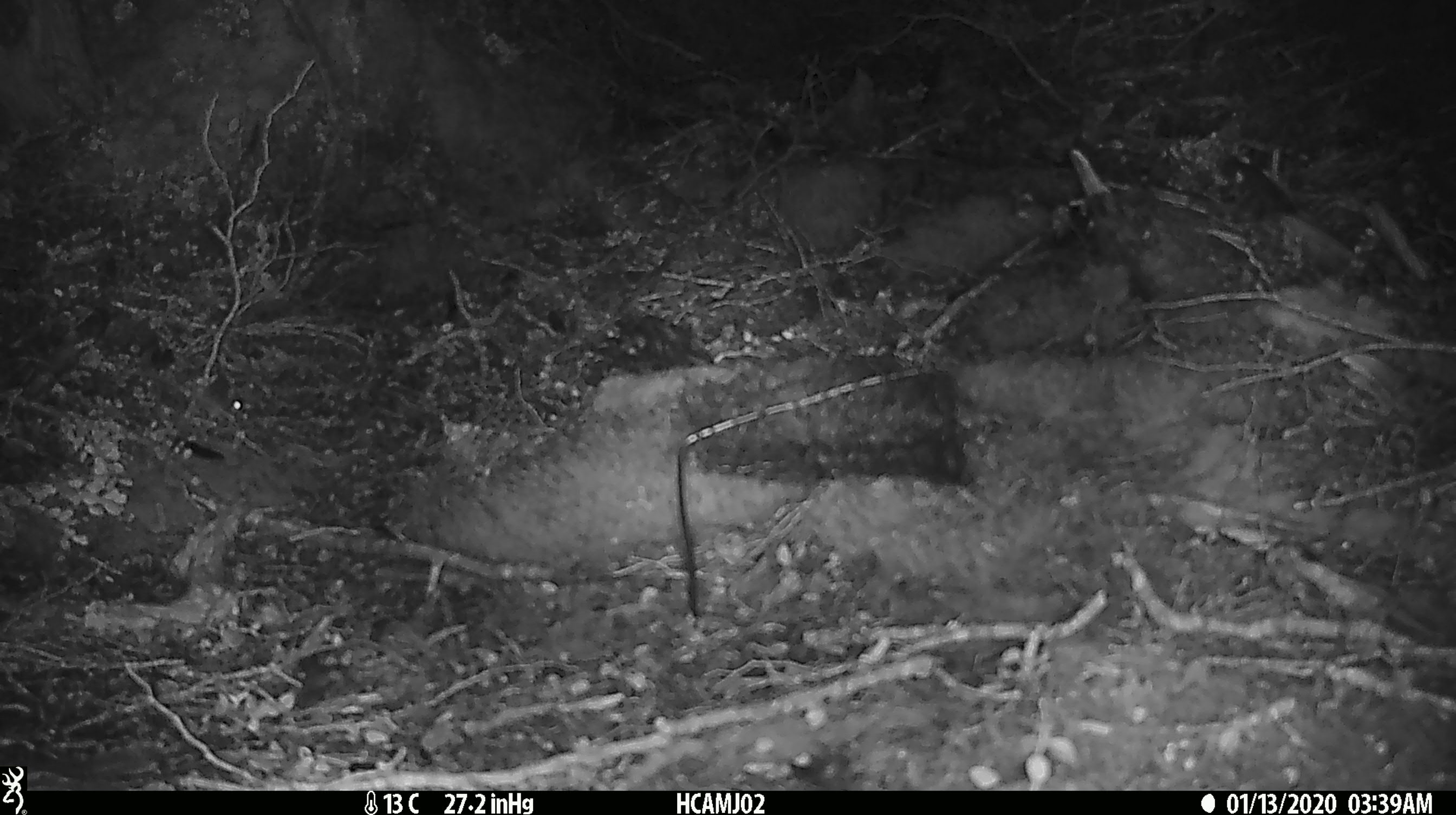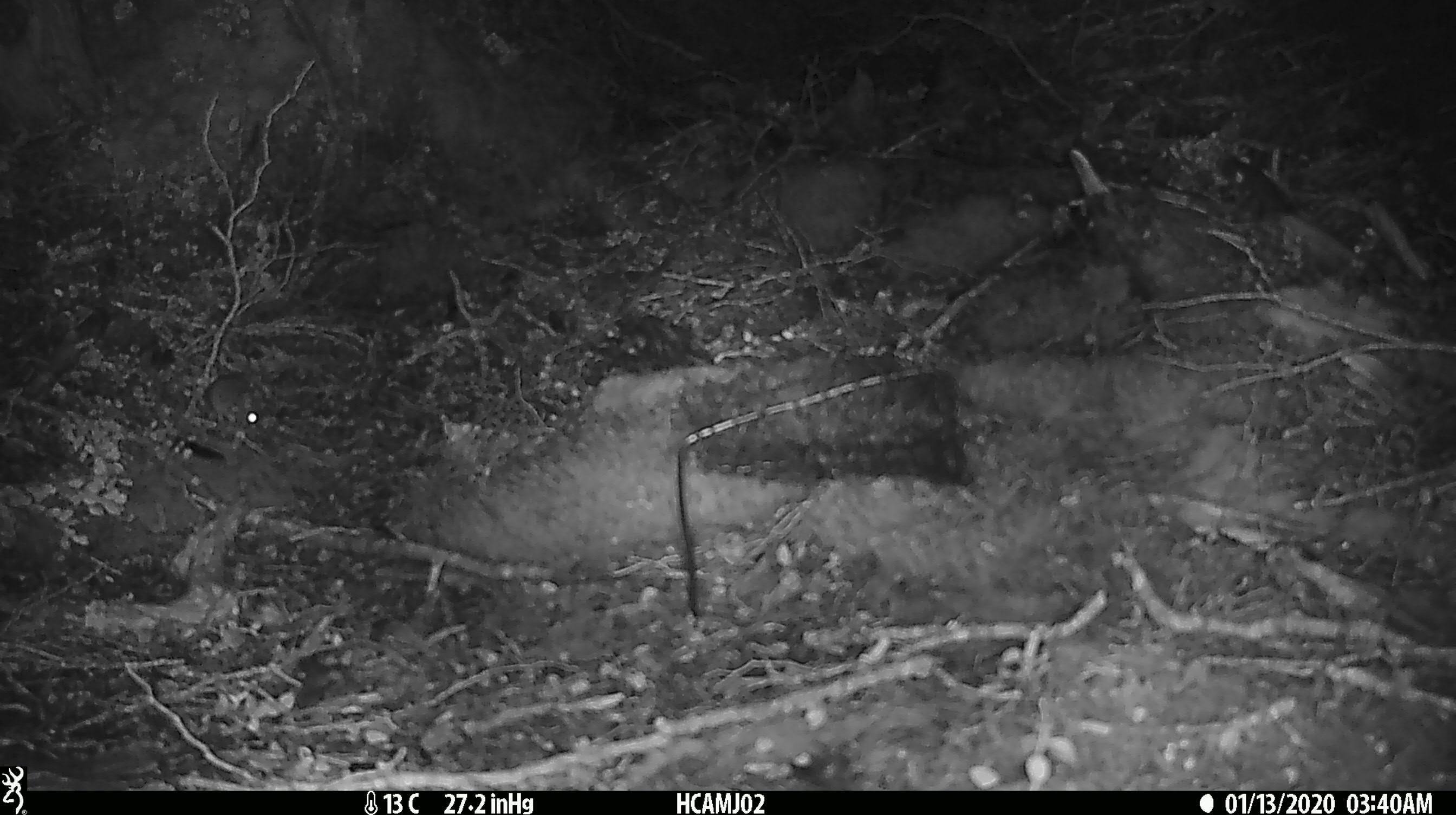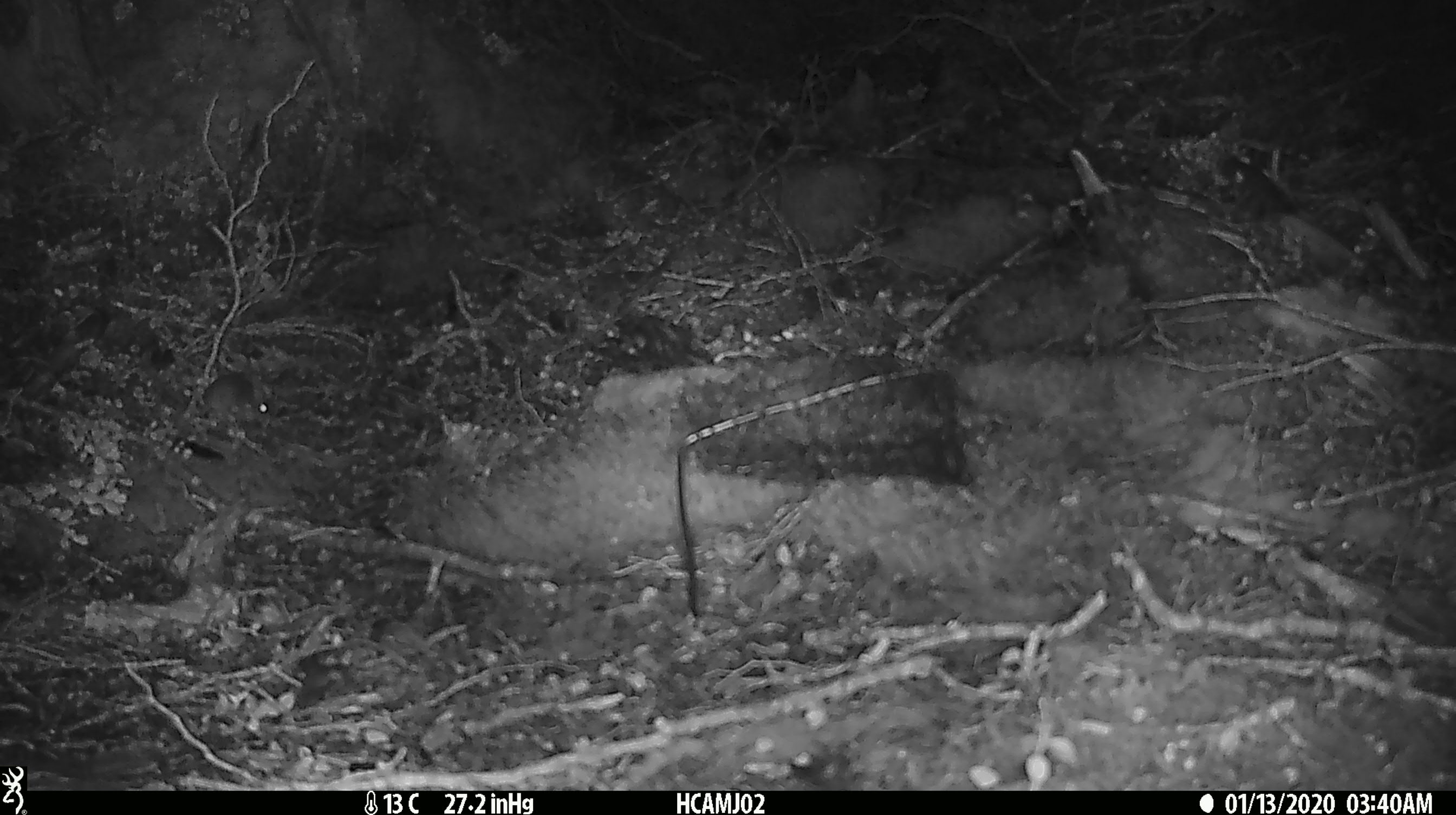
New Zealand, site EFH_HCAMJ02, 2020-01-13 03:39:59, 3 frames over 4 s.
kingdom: Animalia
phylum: Chordata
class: Mammalia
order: Rodentia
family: Muridae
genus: Mus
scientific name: Mus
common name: mouse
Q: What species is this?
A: Mouse (Mus).